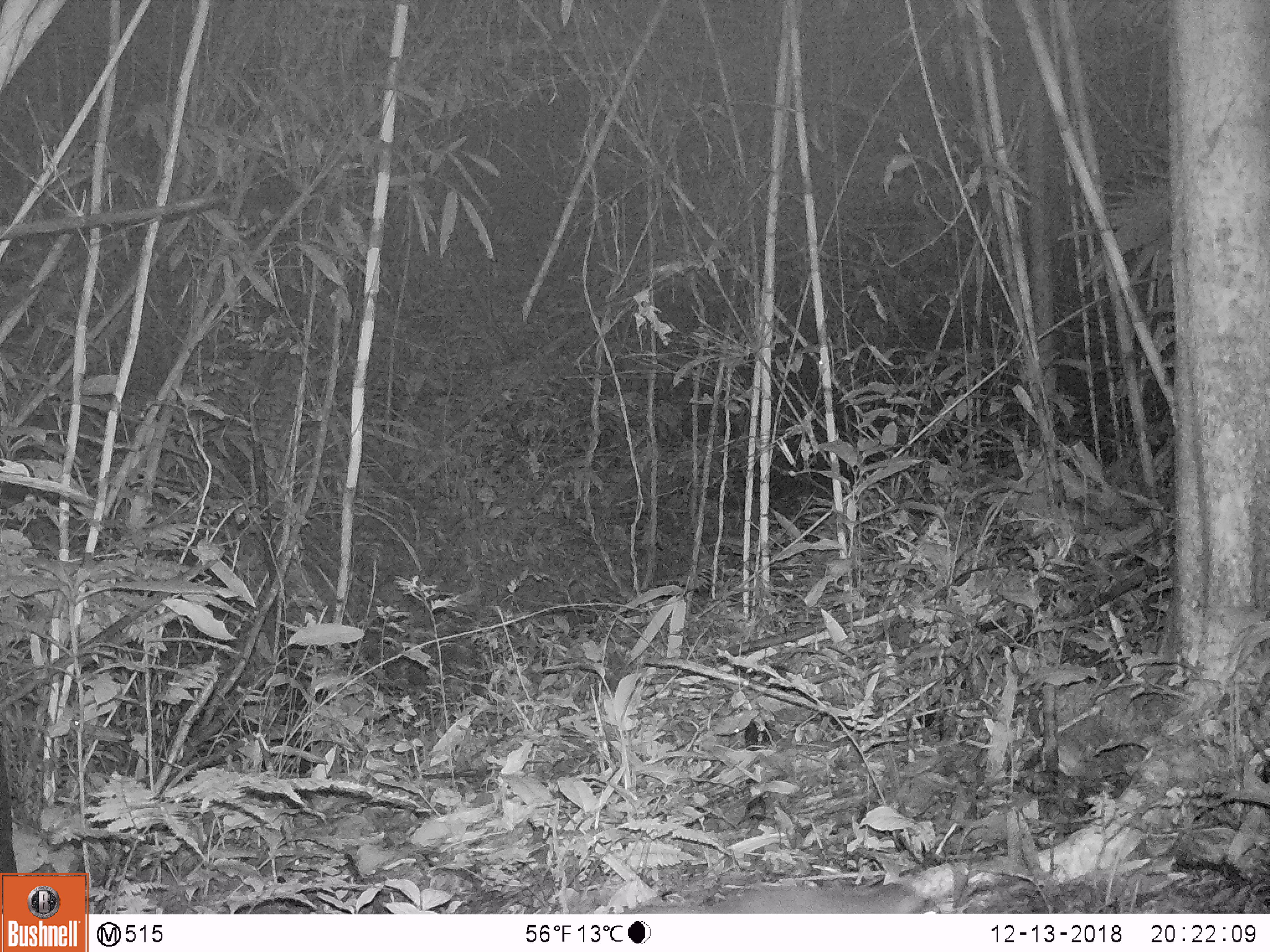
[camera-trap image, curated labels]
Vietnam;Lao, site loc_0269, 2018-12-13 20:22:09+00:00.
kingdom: Animalia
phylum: Chordata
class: Mammalia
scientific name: Mammalia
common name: mammal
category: unidentified small mammal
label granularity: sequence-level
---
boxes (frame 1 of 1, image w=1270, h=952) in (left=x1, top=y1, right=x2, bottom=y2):
unidentified small mammal: (left=637, top=882, right=940, bottom=913)